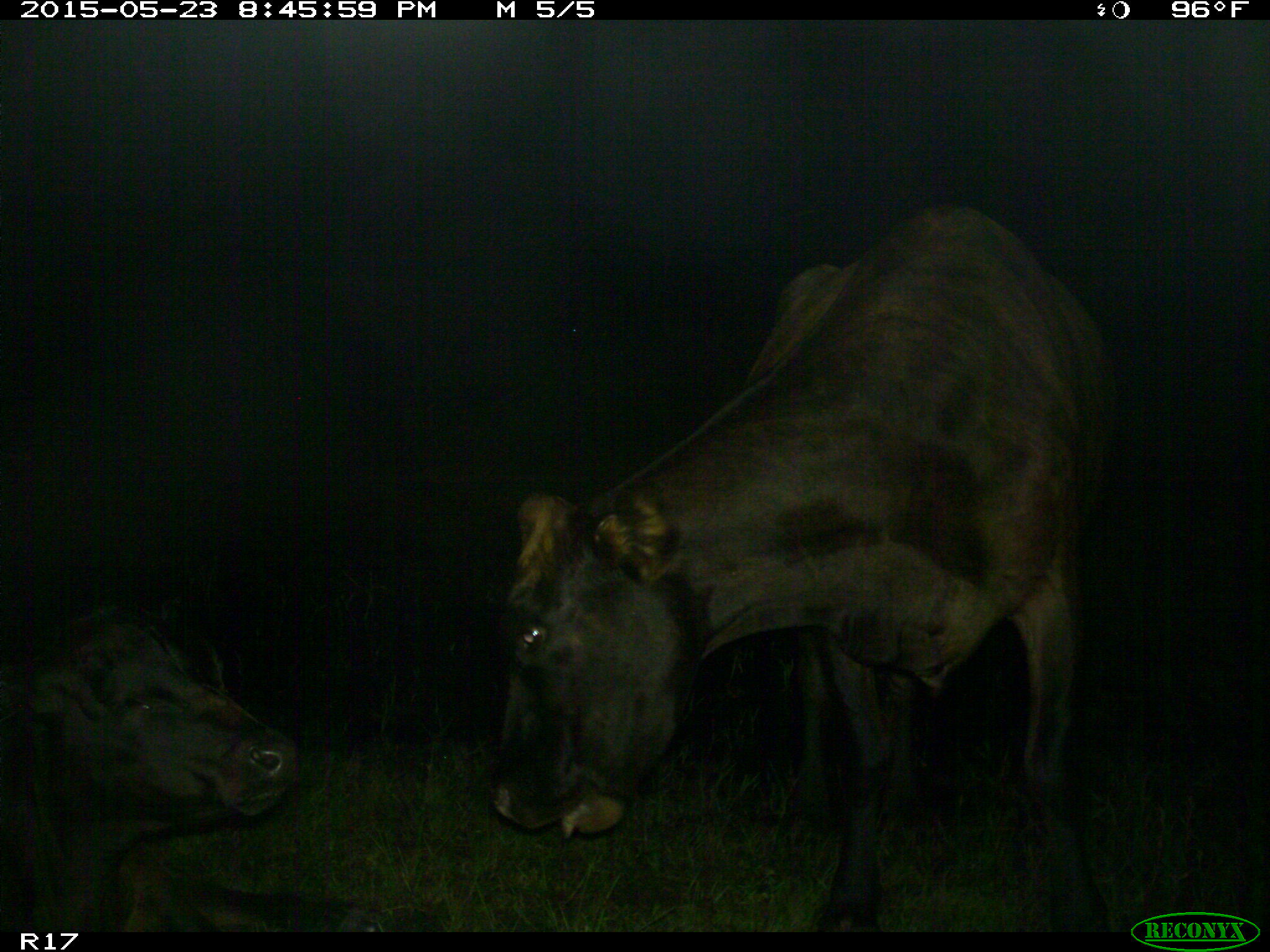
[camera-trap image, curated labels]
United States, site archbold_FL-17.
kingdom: Animalia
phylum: Chordata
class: Mammalia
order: Artiodactyla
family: Bovidae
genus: Bos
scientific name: Bos taurus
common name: domestic cow